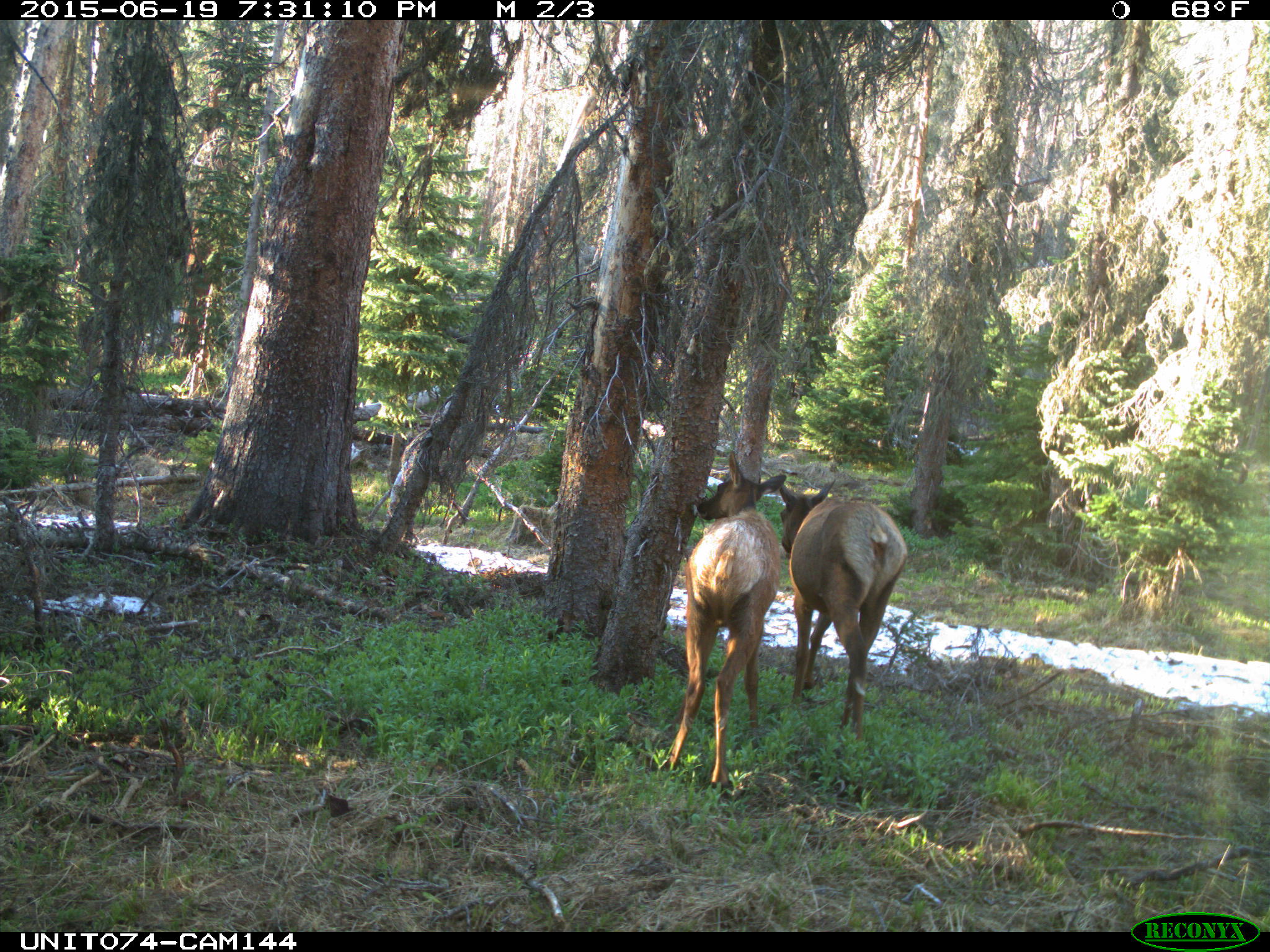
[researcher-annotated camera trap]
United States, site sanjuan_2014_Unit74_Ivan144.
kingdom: Animalia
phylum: Chordata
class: Mammalia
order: Artiodactyla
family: Cervidae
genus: Cervus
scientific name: Cervus elaphus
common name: red deer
Cervus elaphus (red deer).